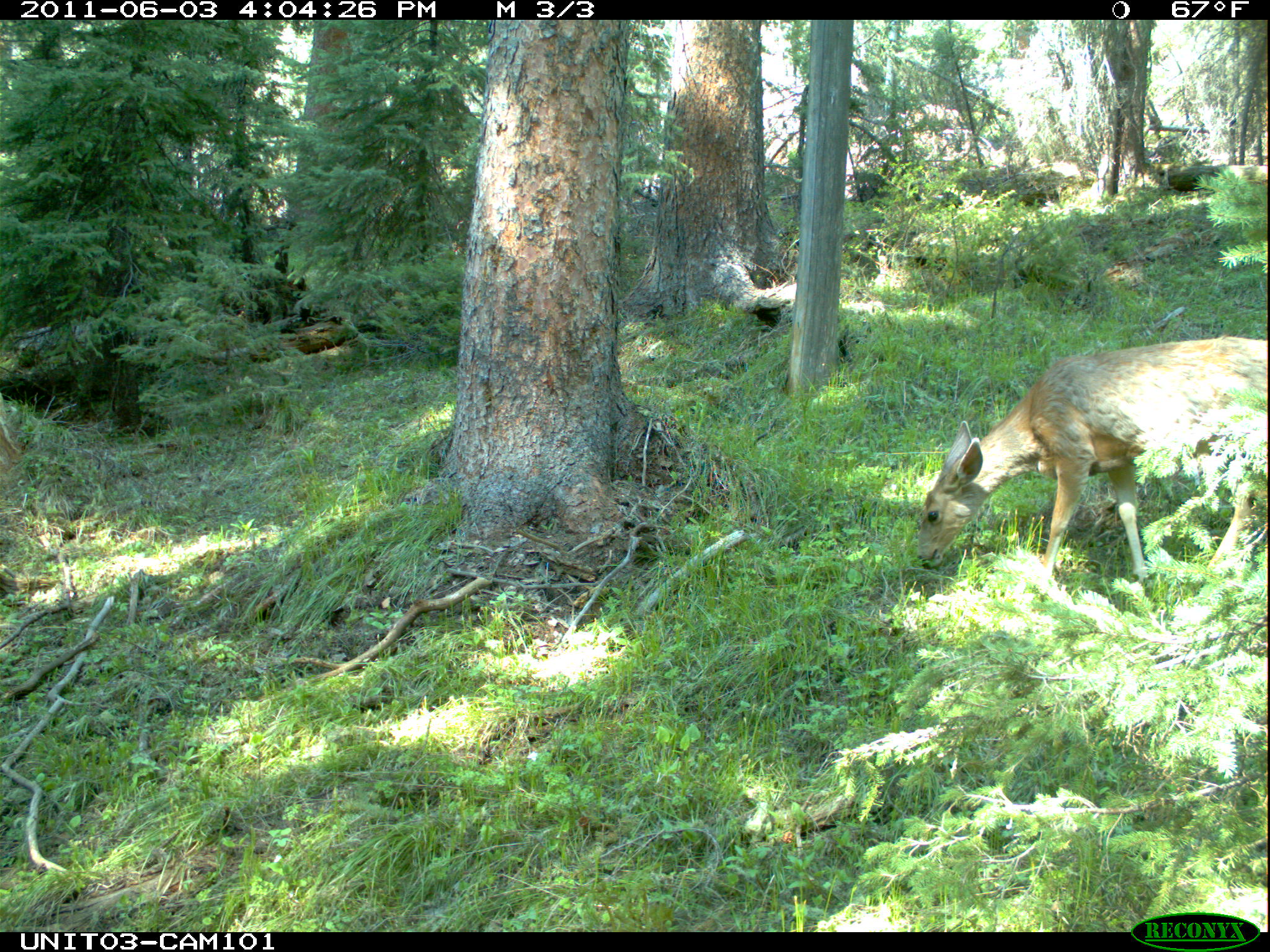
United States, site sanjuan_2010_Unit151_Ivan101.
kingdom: Animalia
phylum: Chordata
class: Mammalia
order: Artiodactyla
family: Cervidae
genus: Odocoileus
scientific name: Odocoileus hemionus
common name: mule deer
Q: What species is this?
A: Odocoileus hemionus (mule deer).